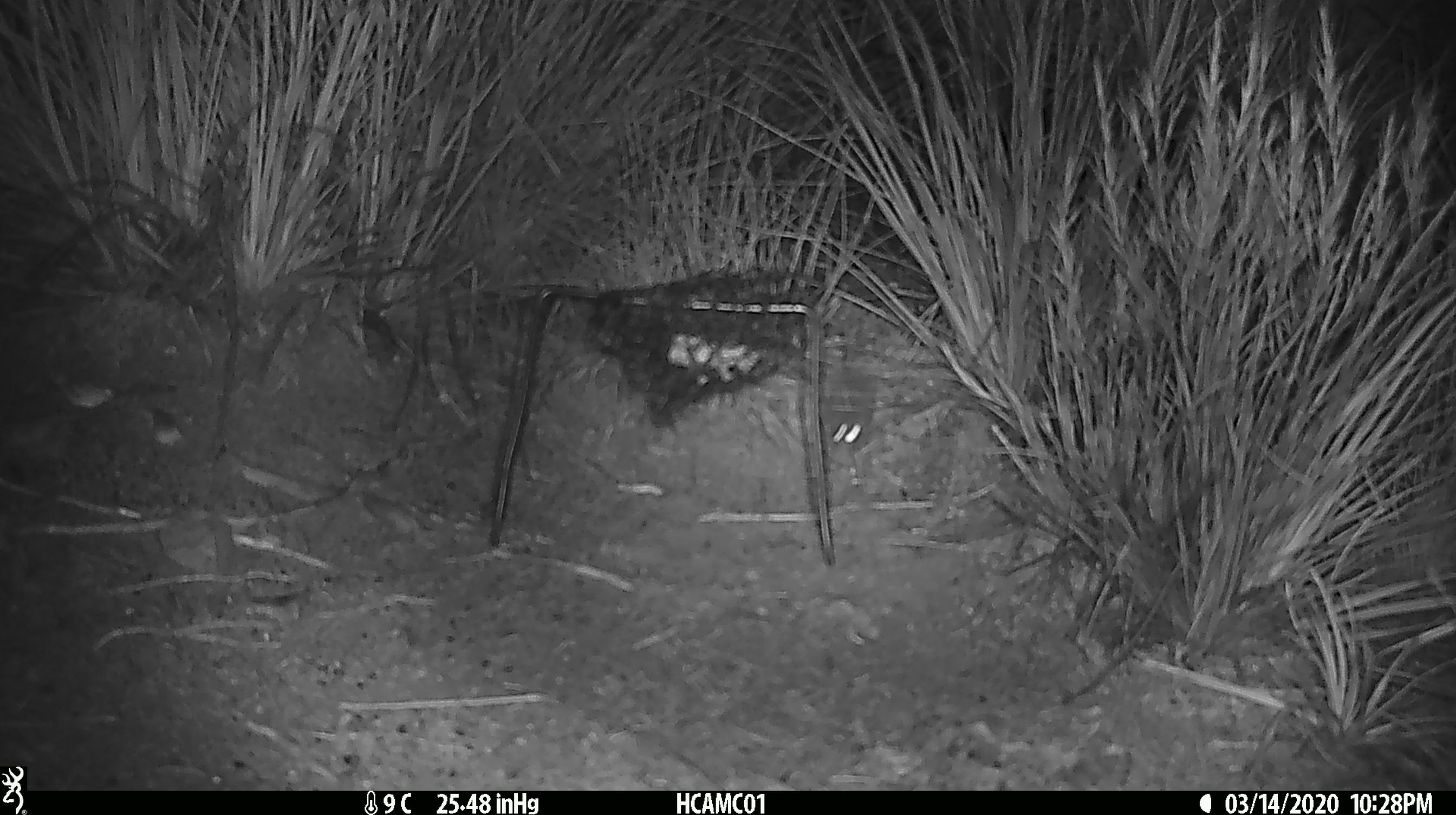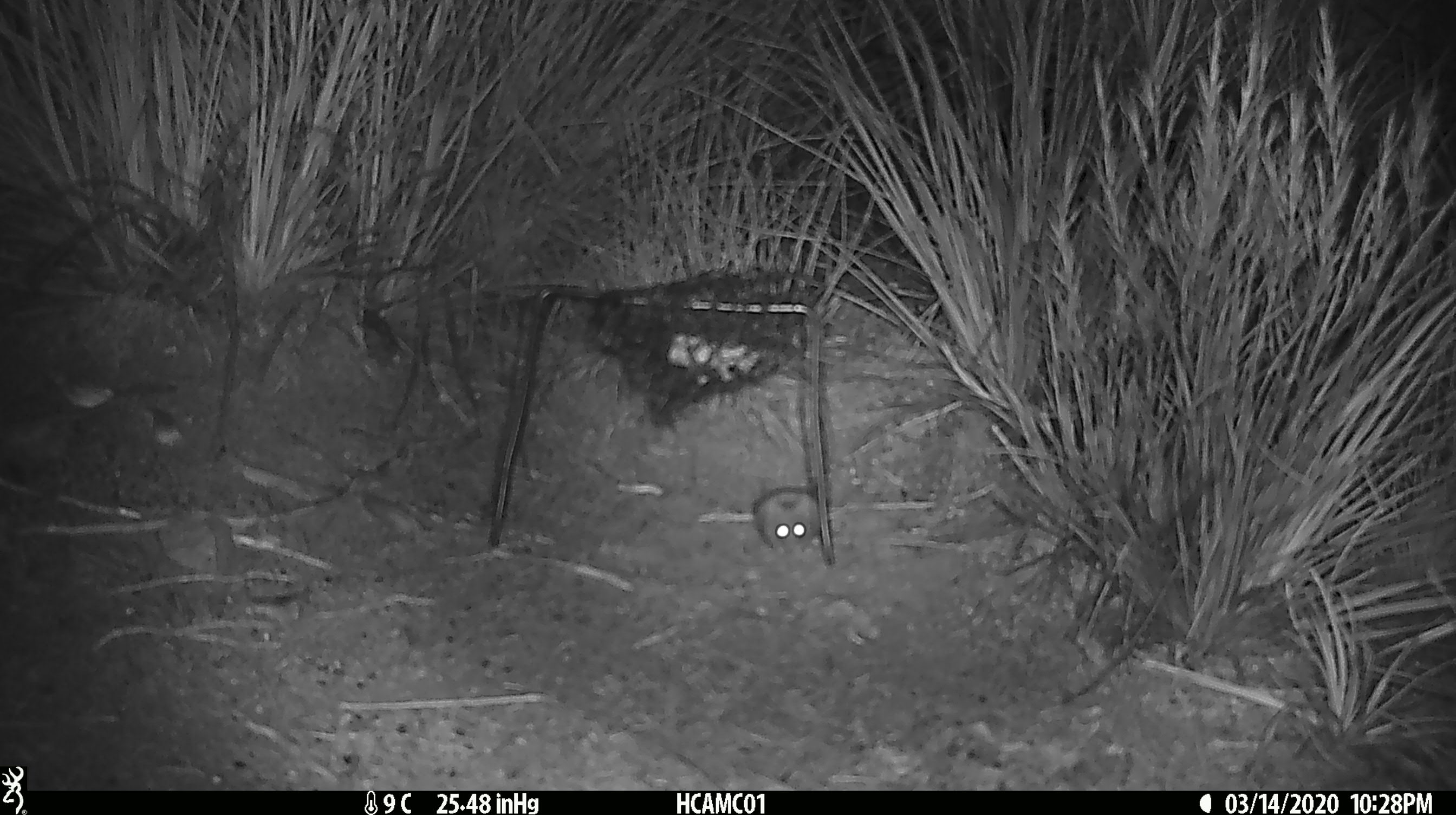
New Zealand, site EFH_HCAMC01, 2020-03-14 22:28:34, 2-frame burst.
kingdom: Animalia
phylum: Chordata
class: Mammalia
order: Rodentia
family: Muridae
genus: Mus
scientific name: Mus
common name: mouse